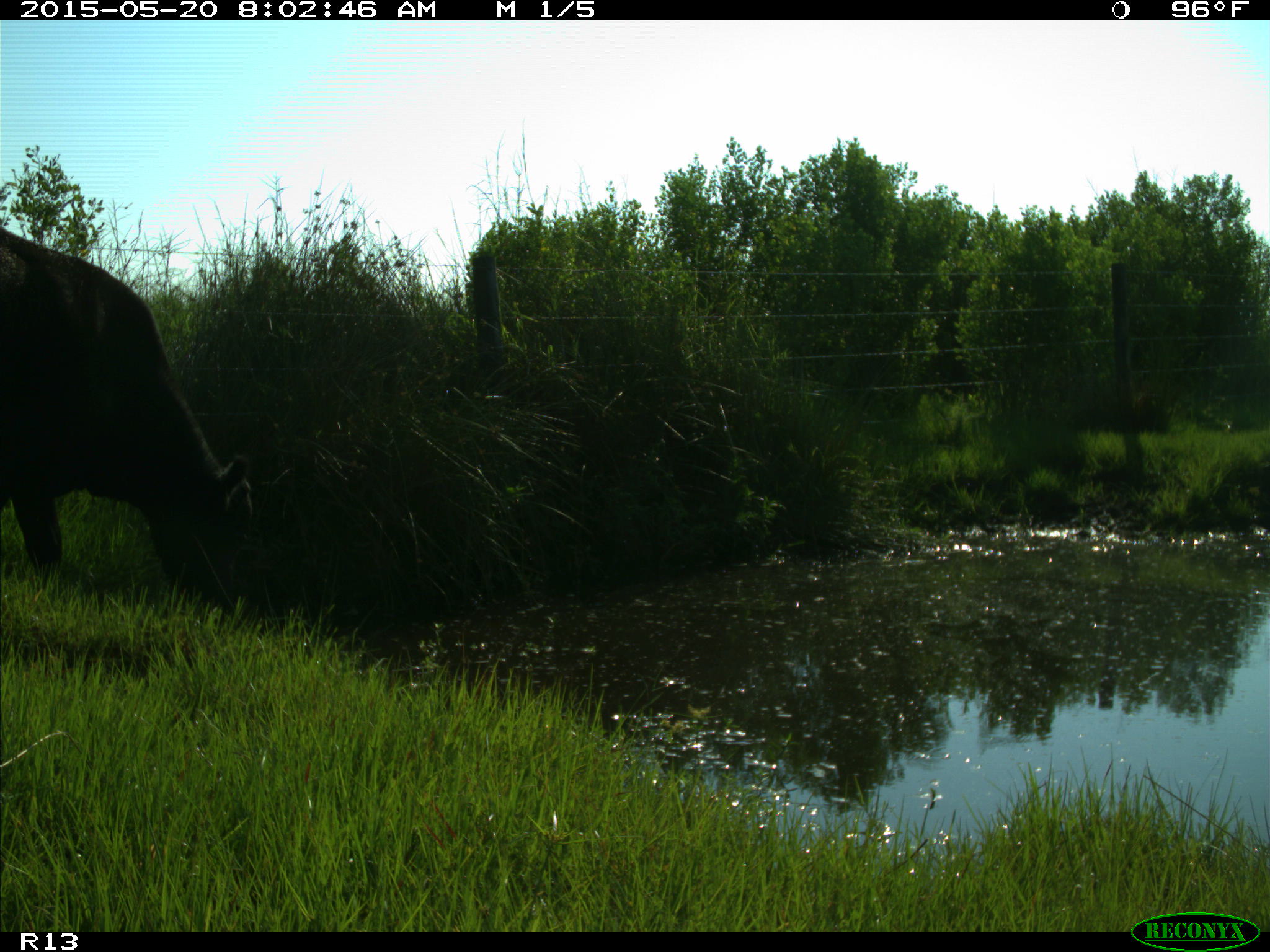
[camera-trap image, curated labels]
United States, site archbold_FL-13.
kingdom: Animalia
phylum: Chordata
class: Mammalia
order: Artiodactyla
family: Bovidae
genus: Bos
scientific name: Bos taurus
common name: domestic cow